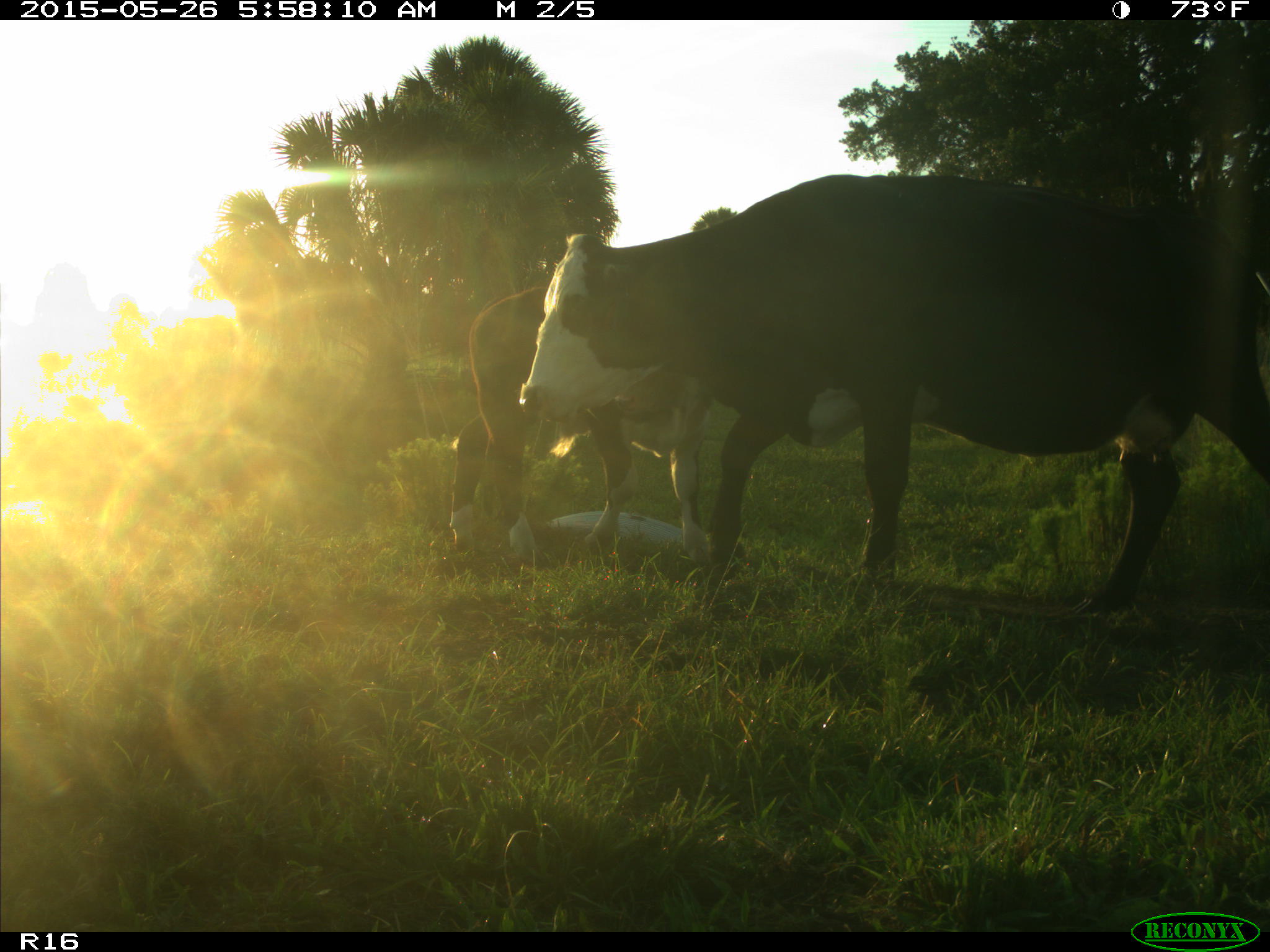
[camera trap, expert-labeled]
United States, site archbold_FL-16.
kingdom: Animalia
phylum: Chordata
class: Mammalia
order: Artiodactyla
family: Bovidae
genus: Bos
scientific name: Bos taurus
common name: domestic cow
Bos taurus (domestic cow).